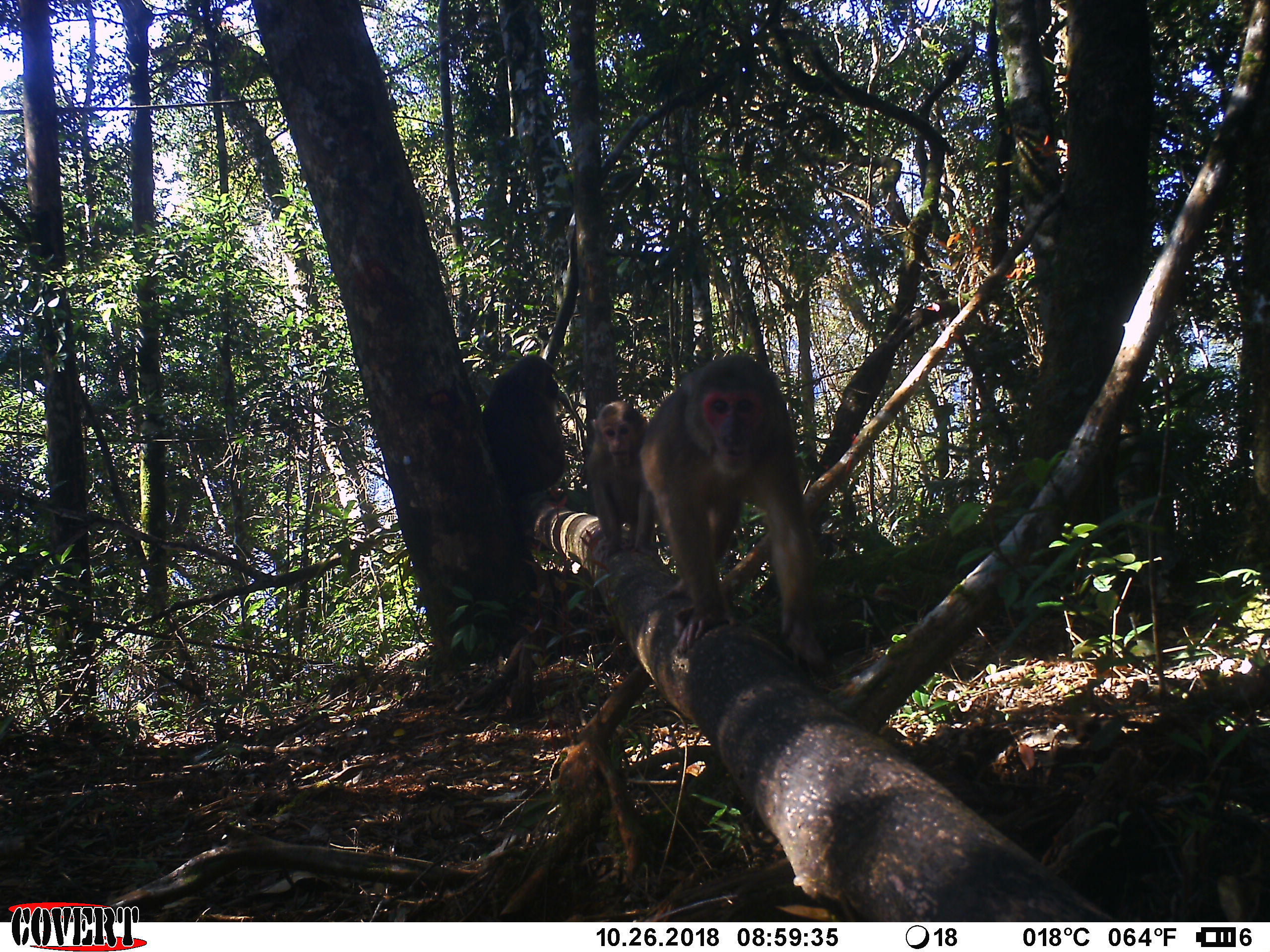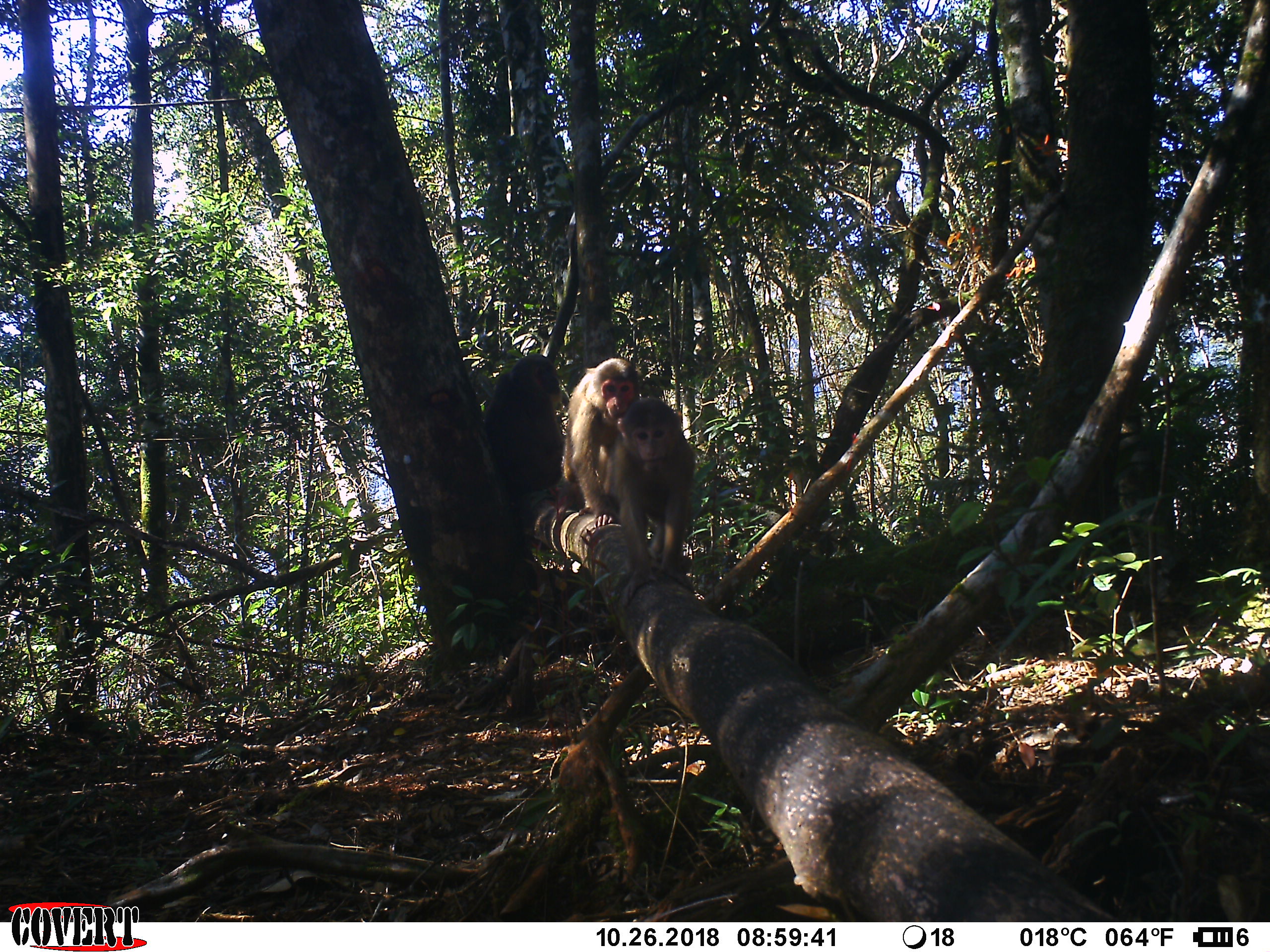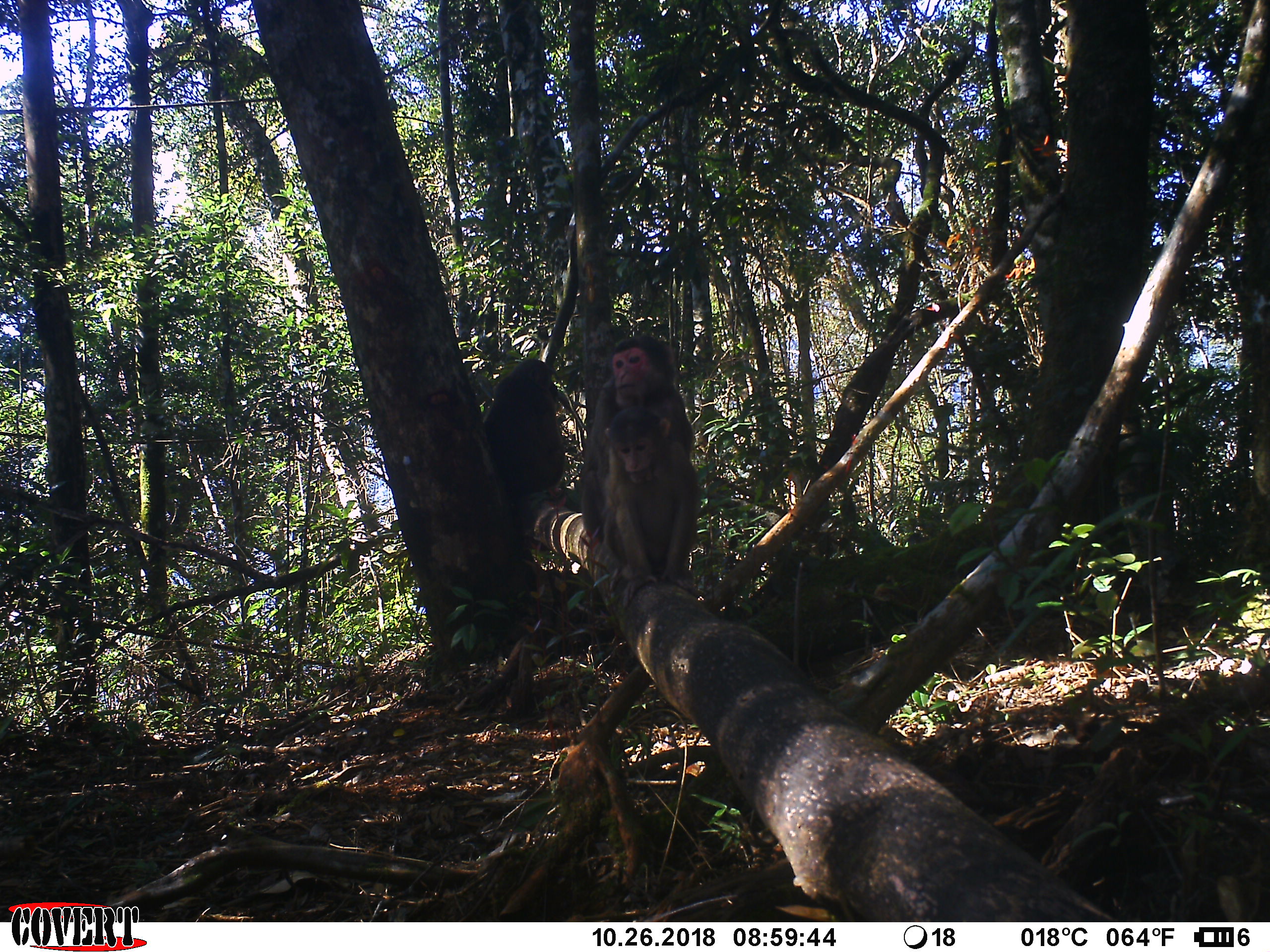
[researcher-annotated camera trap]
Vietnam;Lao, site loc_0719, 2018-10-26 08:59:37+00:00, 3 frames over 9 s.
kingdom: Animalia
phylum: Chordata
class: Mammalia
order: Primates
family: Cercopithecidae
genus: Macaca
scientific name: Macaca arctoides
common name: stump-tailed macaque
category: stump tailed macaque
Stump tailed macaque (stump-tailed macaque) (Macaca arctoides). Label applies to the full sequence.